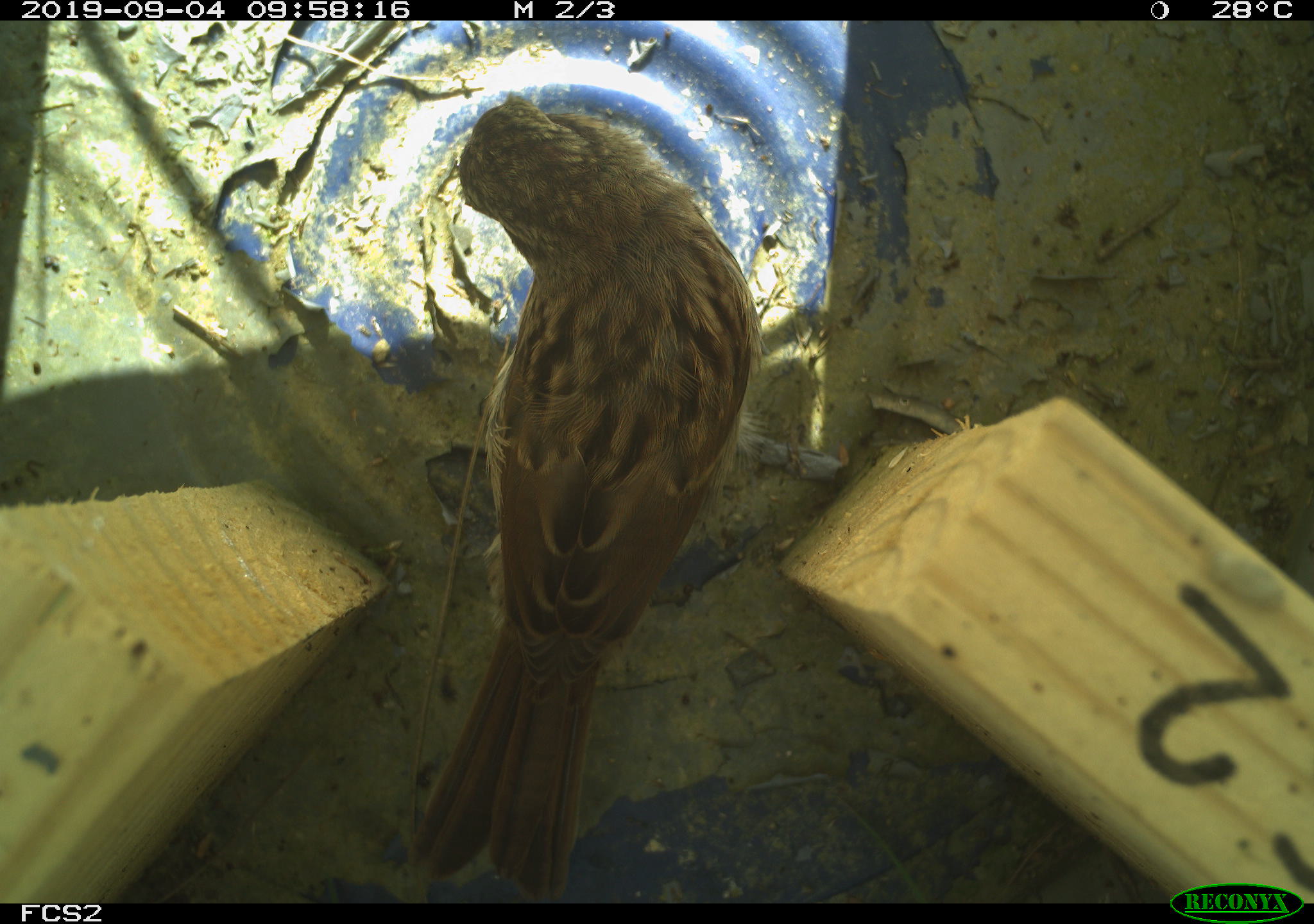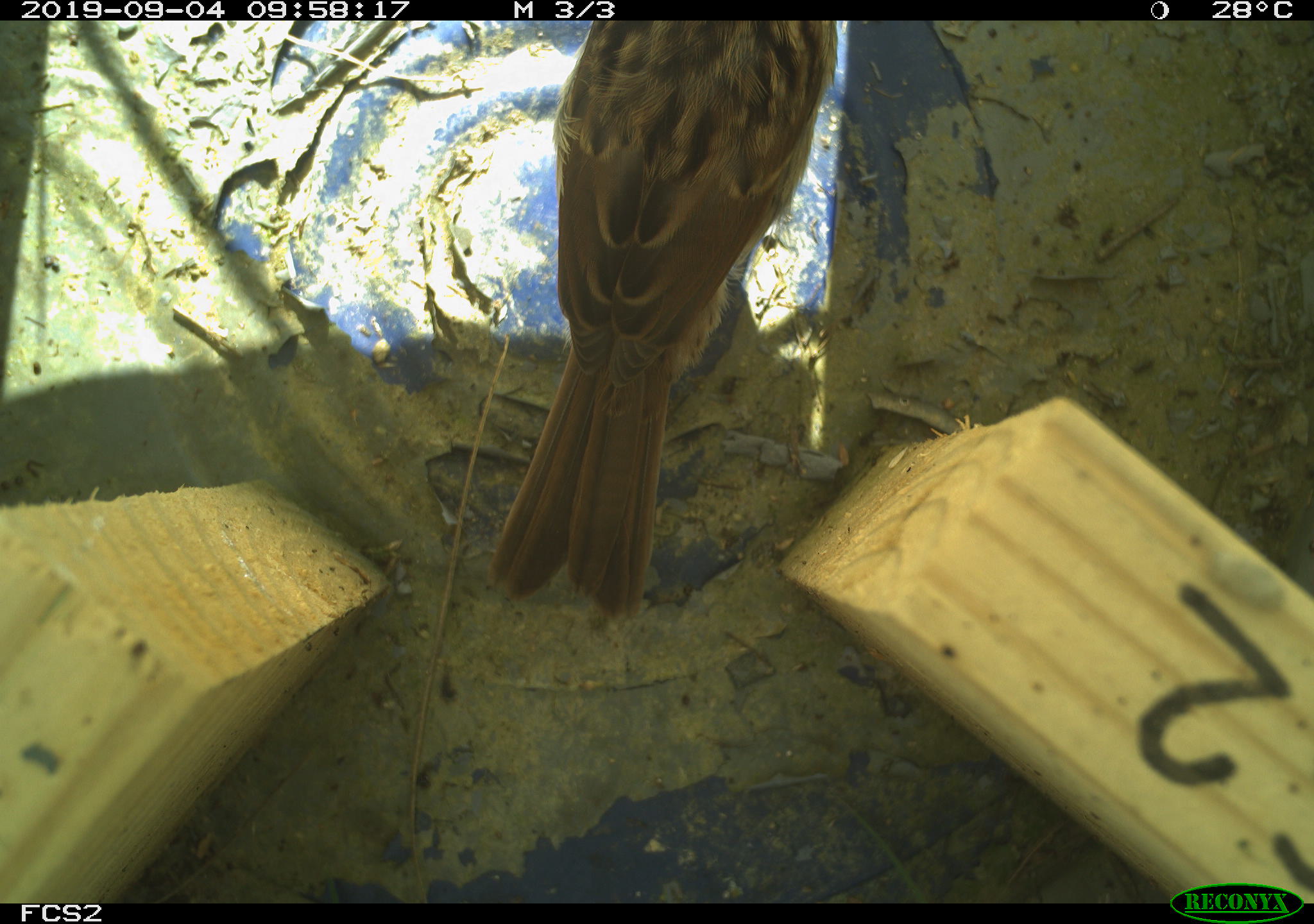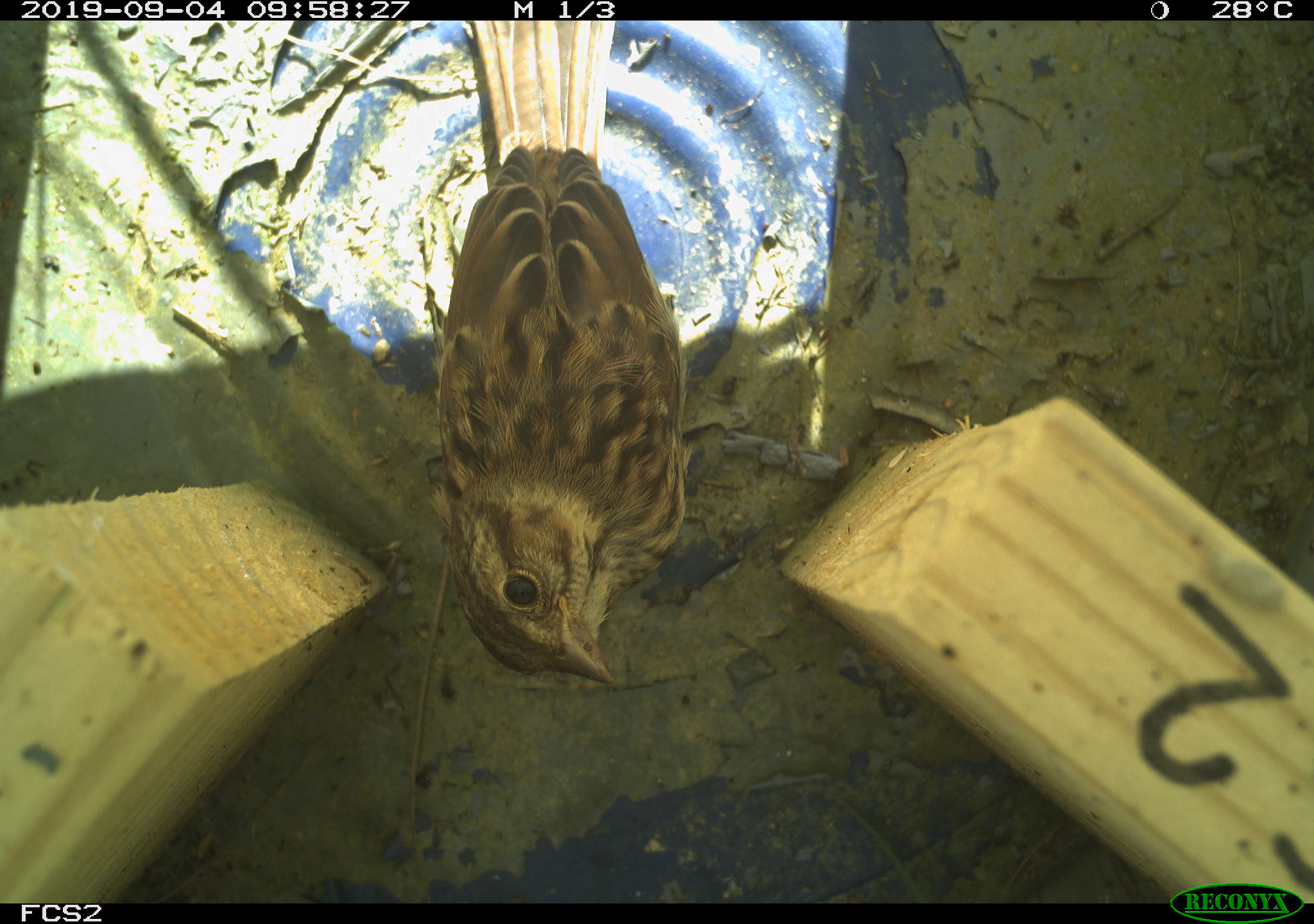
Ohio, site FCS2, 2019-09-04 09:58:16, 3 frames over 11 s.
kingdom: Animalia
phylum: Chordata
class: Aves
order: Passeriformes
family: Passerellidae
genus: Melospiza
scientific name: Melospiza melodia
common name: song sparrow